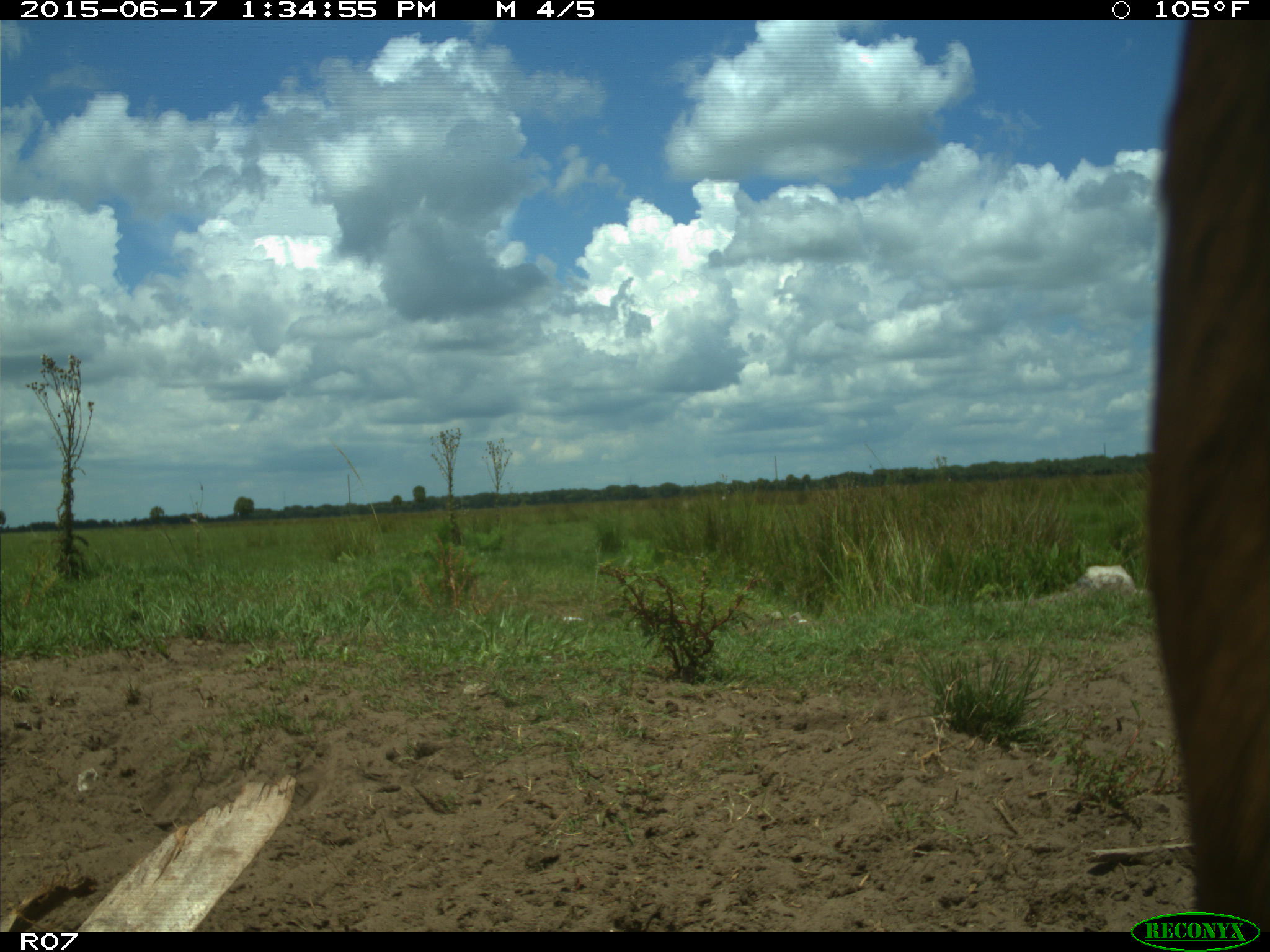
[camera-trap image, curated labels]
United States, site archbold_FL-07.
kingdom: Animalia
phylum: Chordata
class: Mammalia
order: Artiodactyla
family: Bovidae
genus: Bos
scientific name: Bos taurus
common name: domestic cow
Bos taurus (domestic cow).